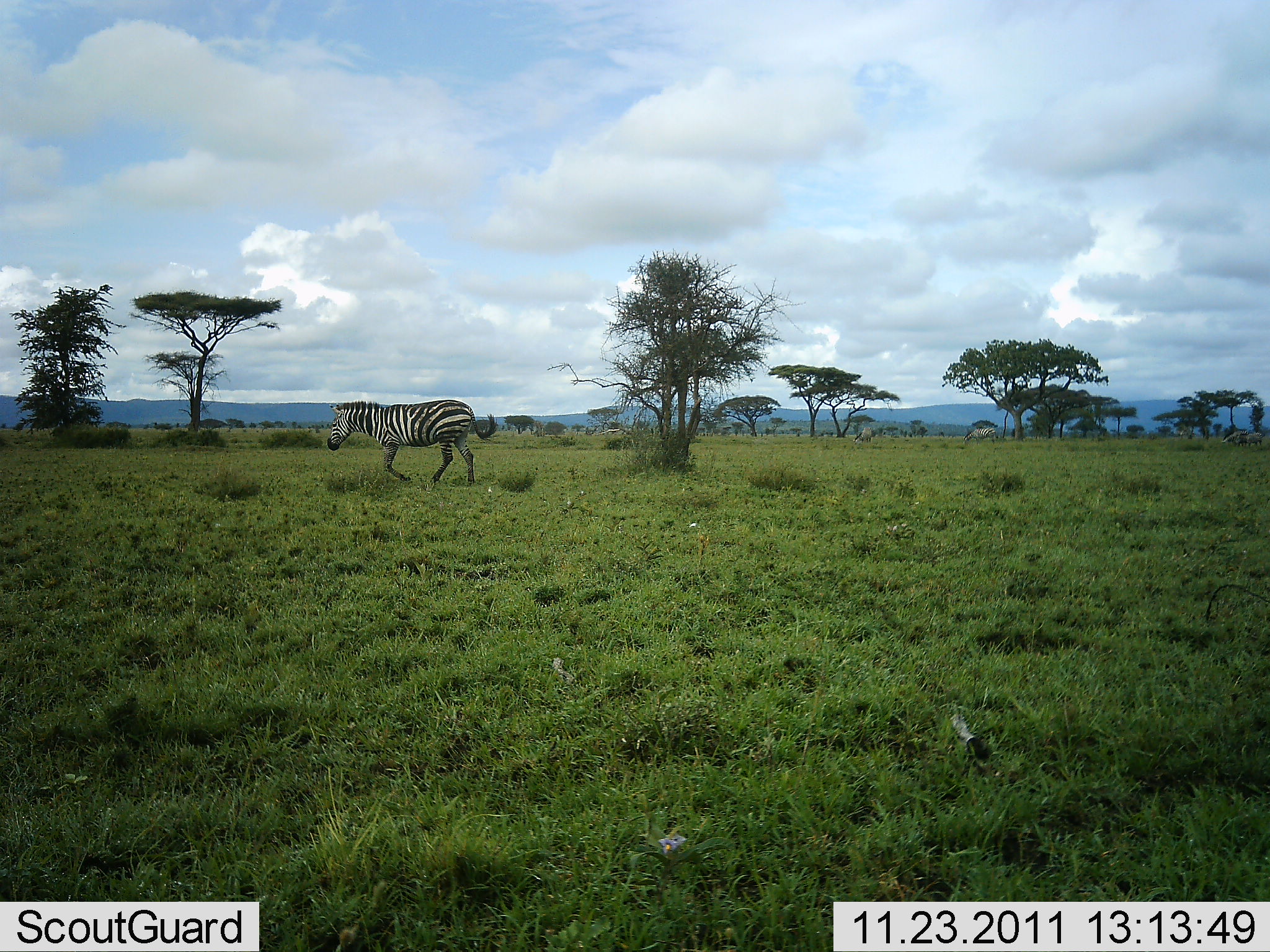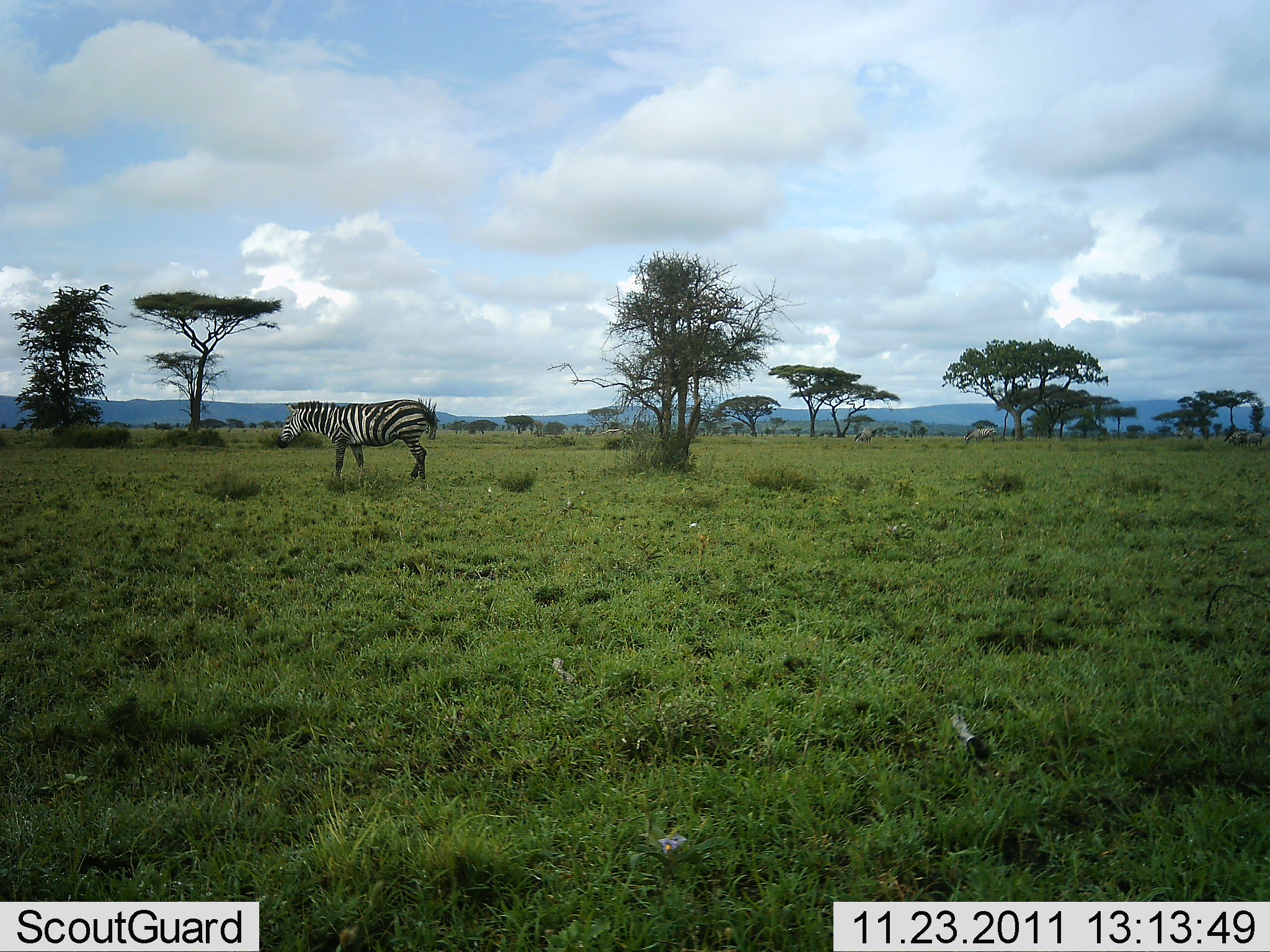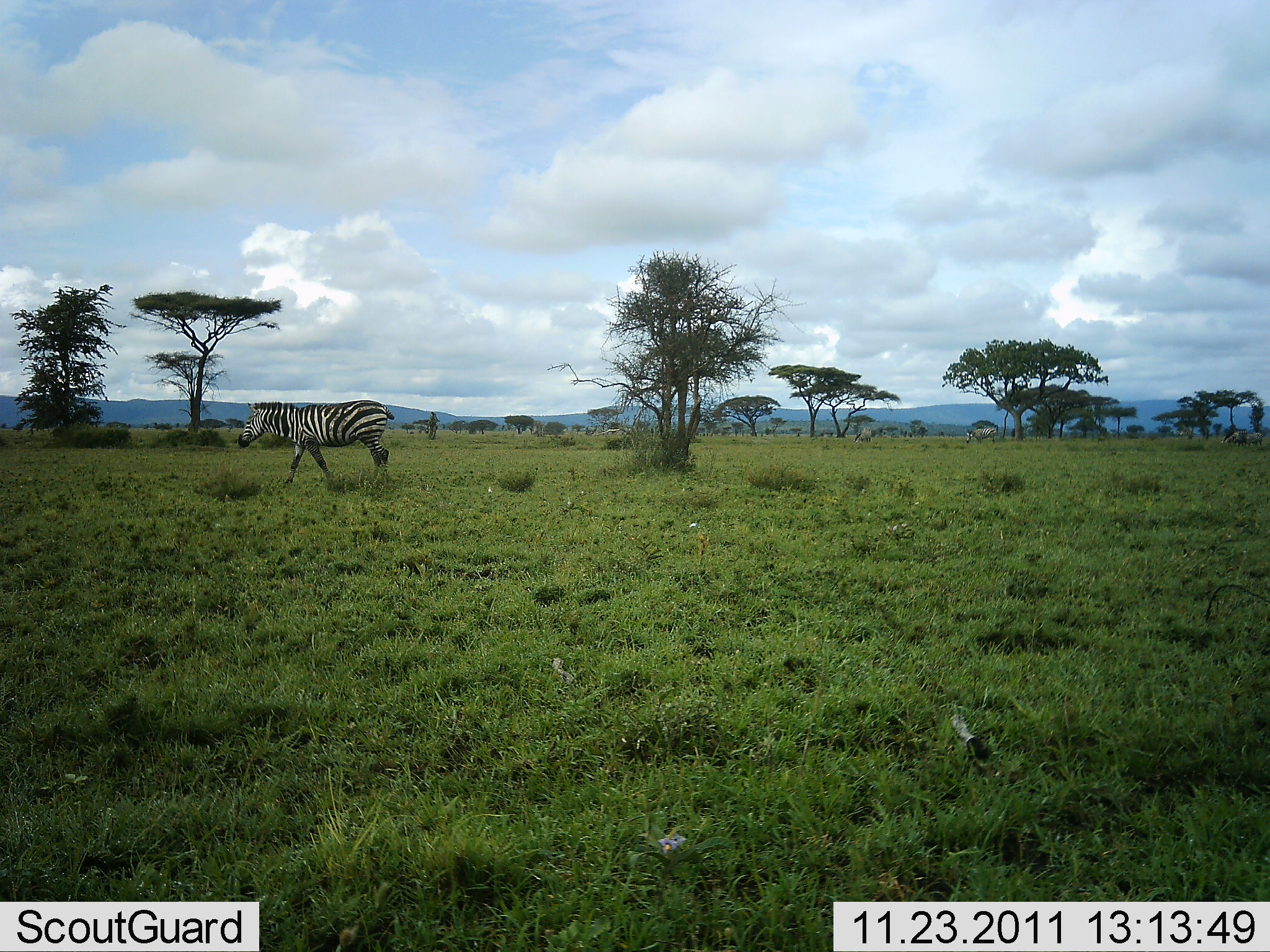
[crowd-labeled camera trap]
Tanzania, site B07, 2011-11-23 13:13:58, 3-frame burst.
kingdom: Animalia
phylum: Chordata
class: Mammalia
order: Perissodactyla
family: Equidae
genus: Equus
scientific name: Equus quagga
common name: plains zebra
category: zebra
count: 1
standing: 29%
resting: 0%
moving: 100%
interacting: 0%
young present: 0%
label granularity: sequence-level